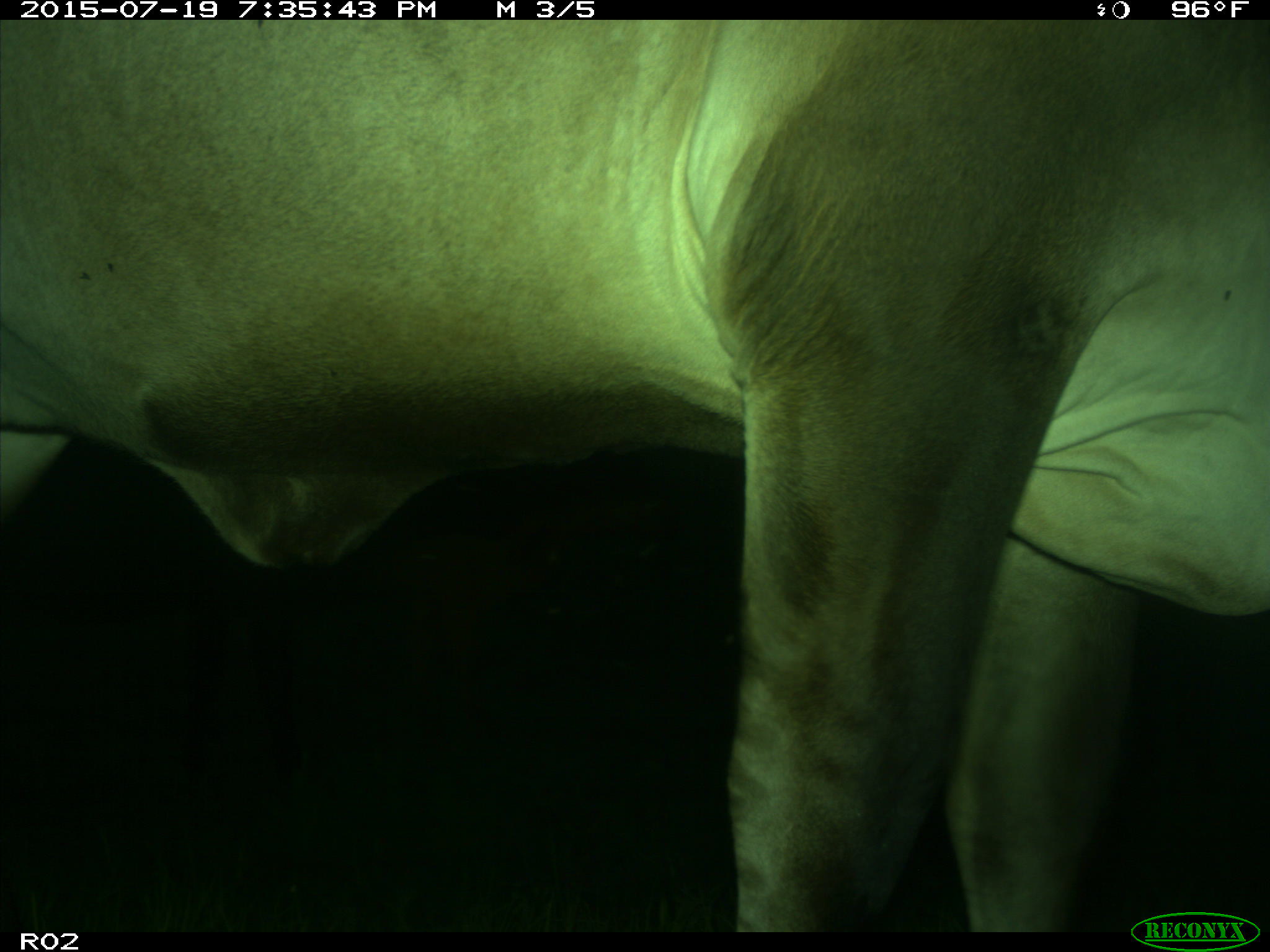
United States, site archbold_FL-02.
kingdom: Animalia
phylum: Chordata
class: Mammalia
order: Artiodactyla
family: Bovidae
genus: Bos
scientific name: Bos taurus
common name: domestic cow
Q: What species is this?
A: Bos taurus (domestic cow).